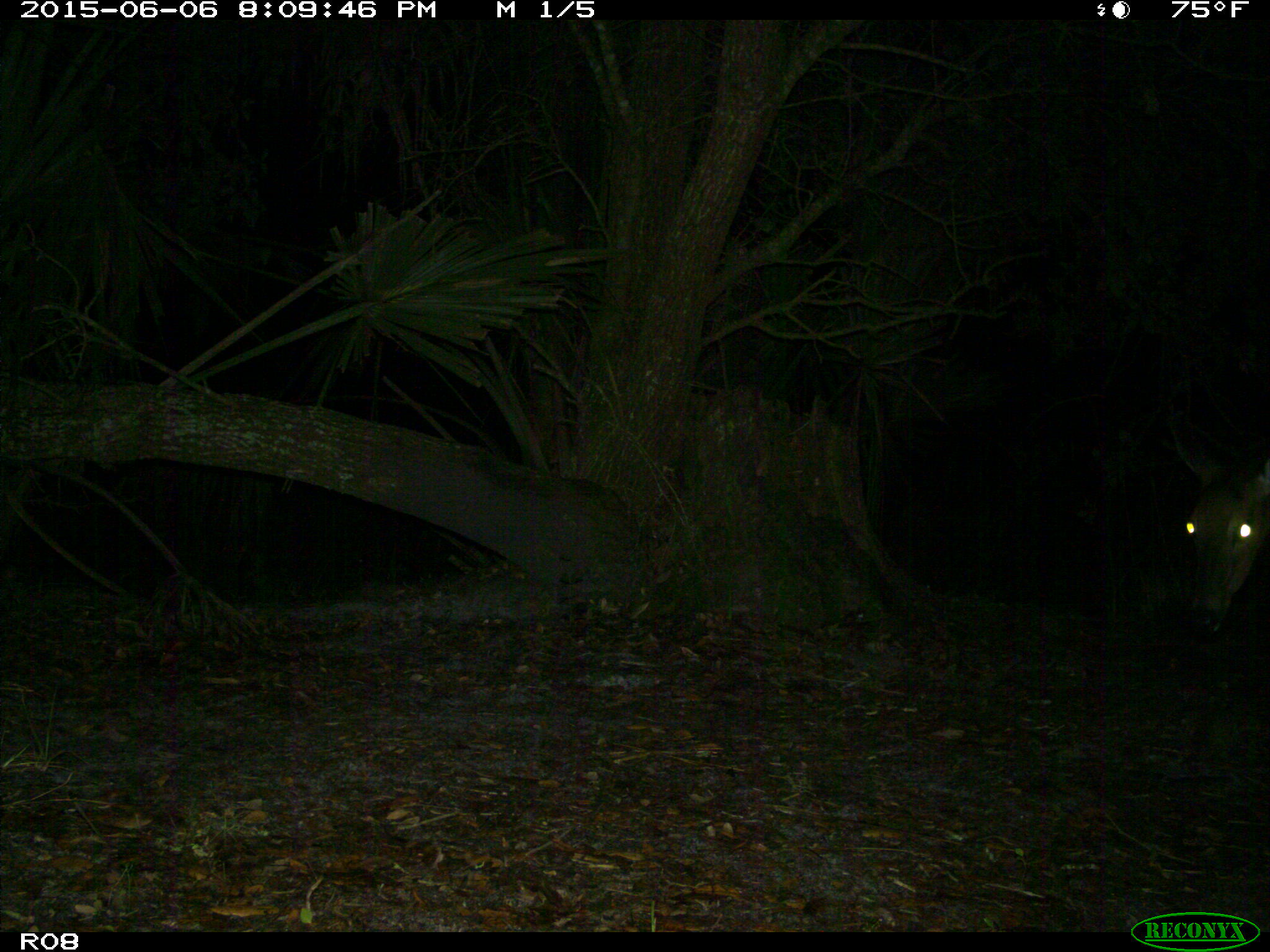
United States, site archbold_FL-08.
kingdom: Animalia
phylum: Chordata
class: Mammalia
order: Artiodactyla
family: Cervidae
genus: Odocoileus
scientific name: Odocoileus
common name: deer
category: unidentified deer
Unidentified deer (deer) (Odocoileus).